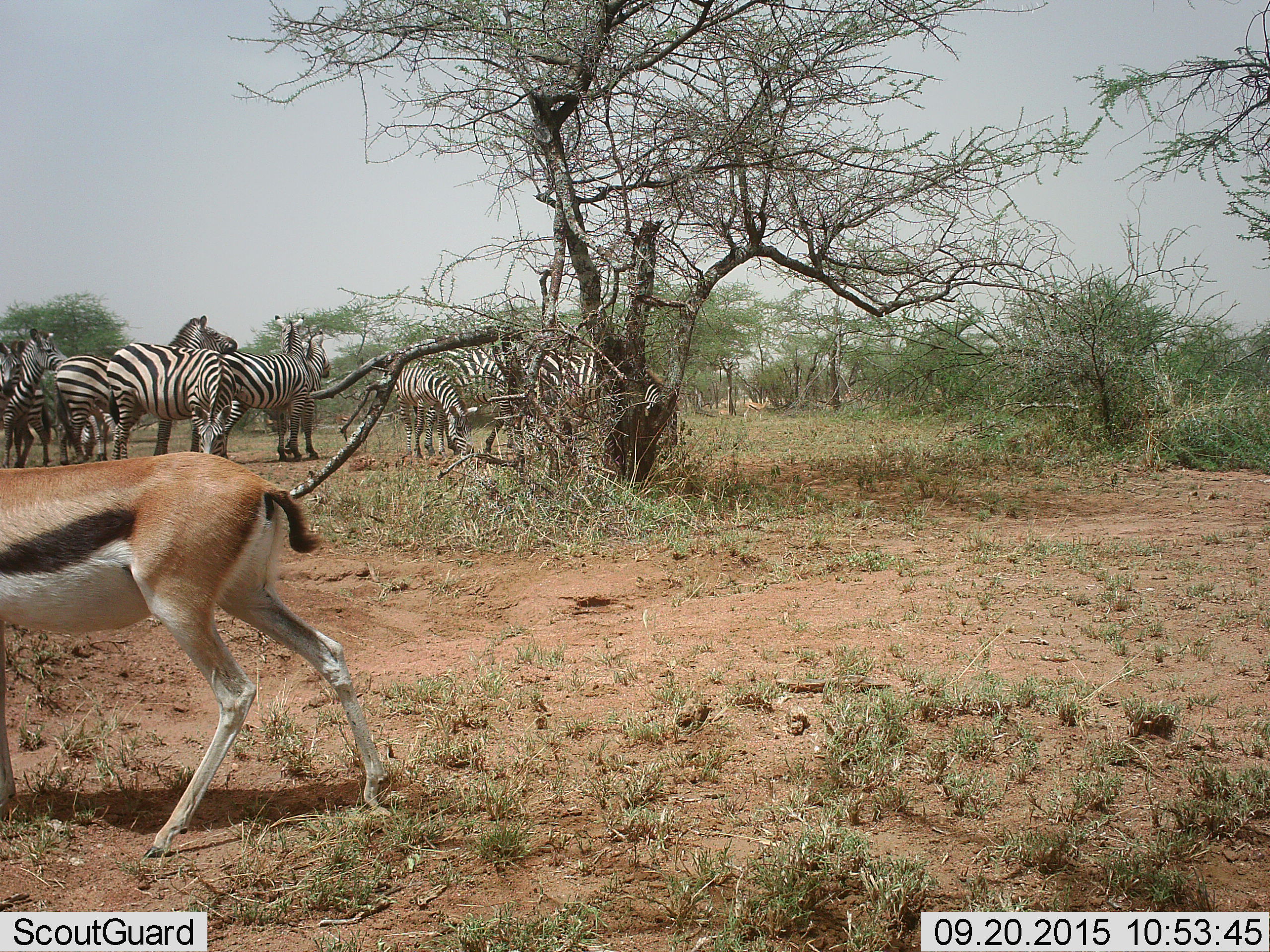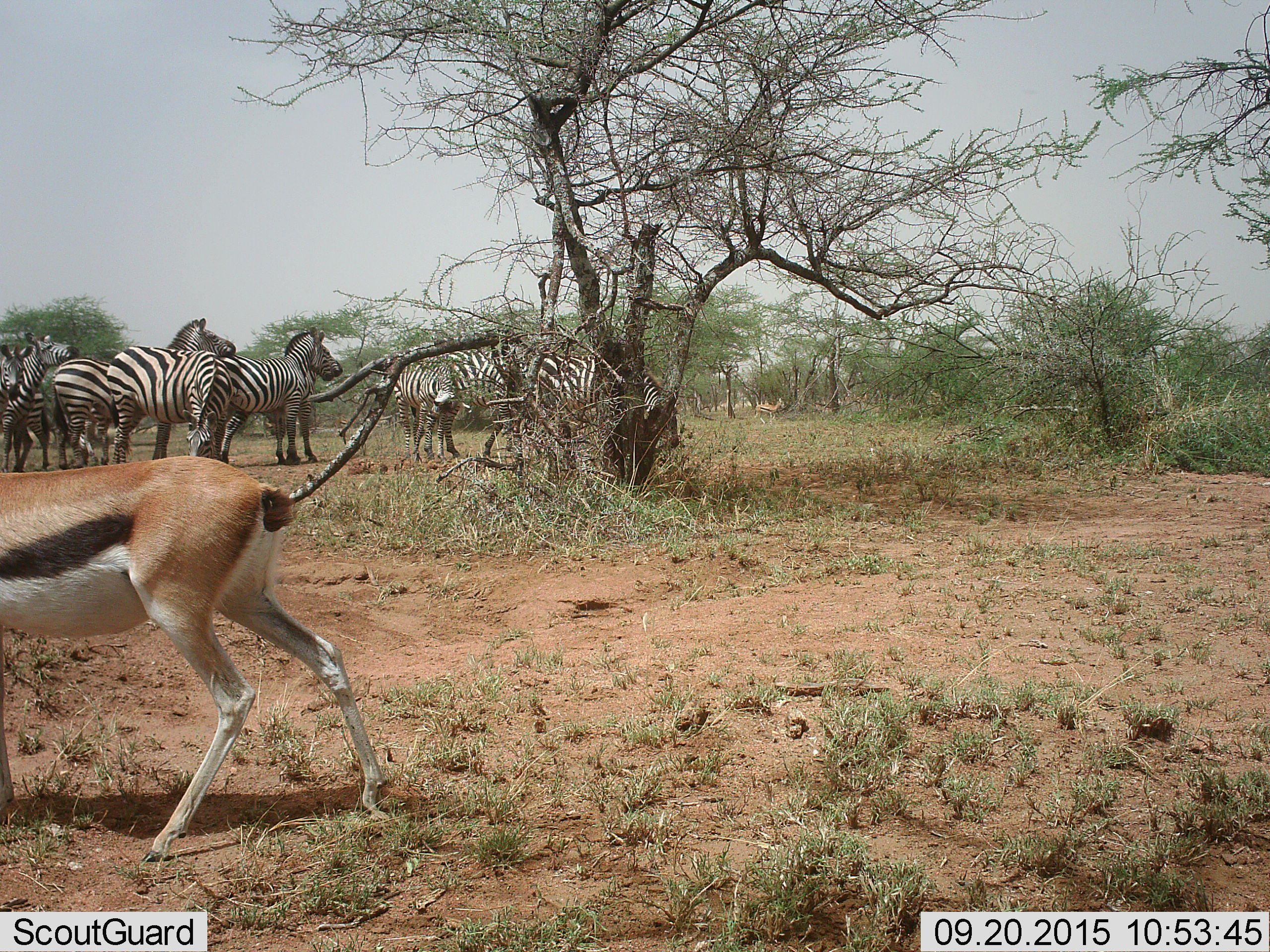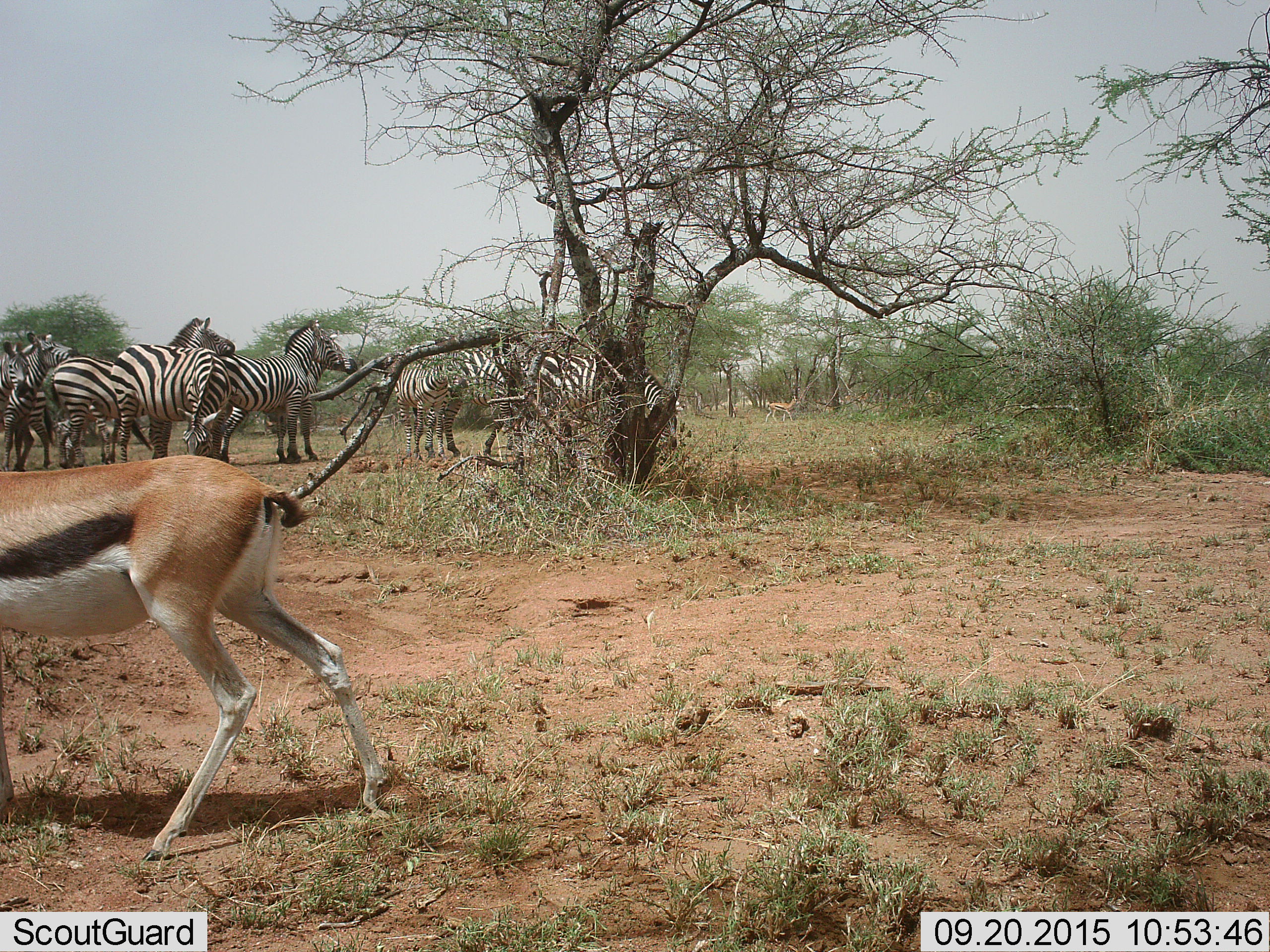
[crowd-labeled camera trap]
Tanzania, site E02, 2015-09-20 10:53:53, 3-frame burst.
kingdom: Animalia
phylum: Chordata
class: Mammalia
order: Artiodactyla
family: Bovidae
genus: Eudorcas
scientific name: Eudorcas thomsonii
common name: thomson's gazelle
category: gazellethomsons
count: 1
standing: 78%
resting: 0%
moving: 50%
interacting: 0%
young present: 6%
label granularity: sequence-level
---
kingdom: Animalia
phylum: Chordata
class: Mammalia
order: Perissodactyla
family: Equidae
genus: Equus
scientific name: Equus quagga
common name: plains zebra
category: zebra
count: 11-50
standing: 90%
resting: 5%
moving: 15%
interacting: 15%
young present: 15%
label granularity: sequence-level